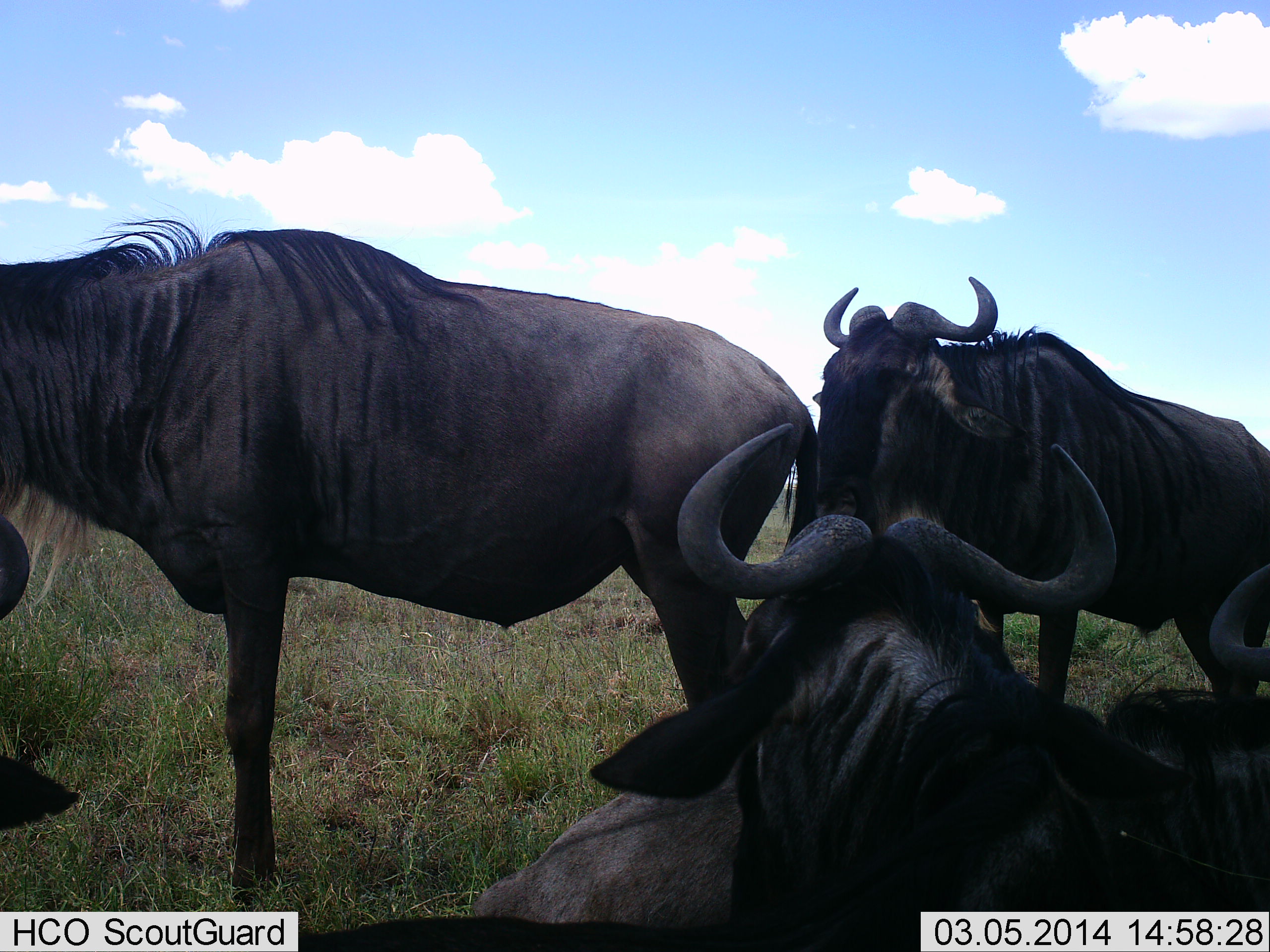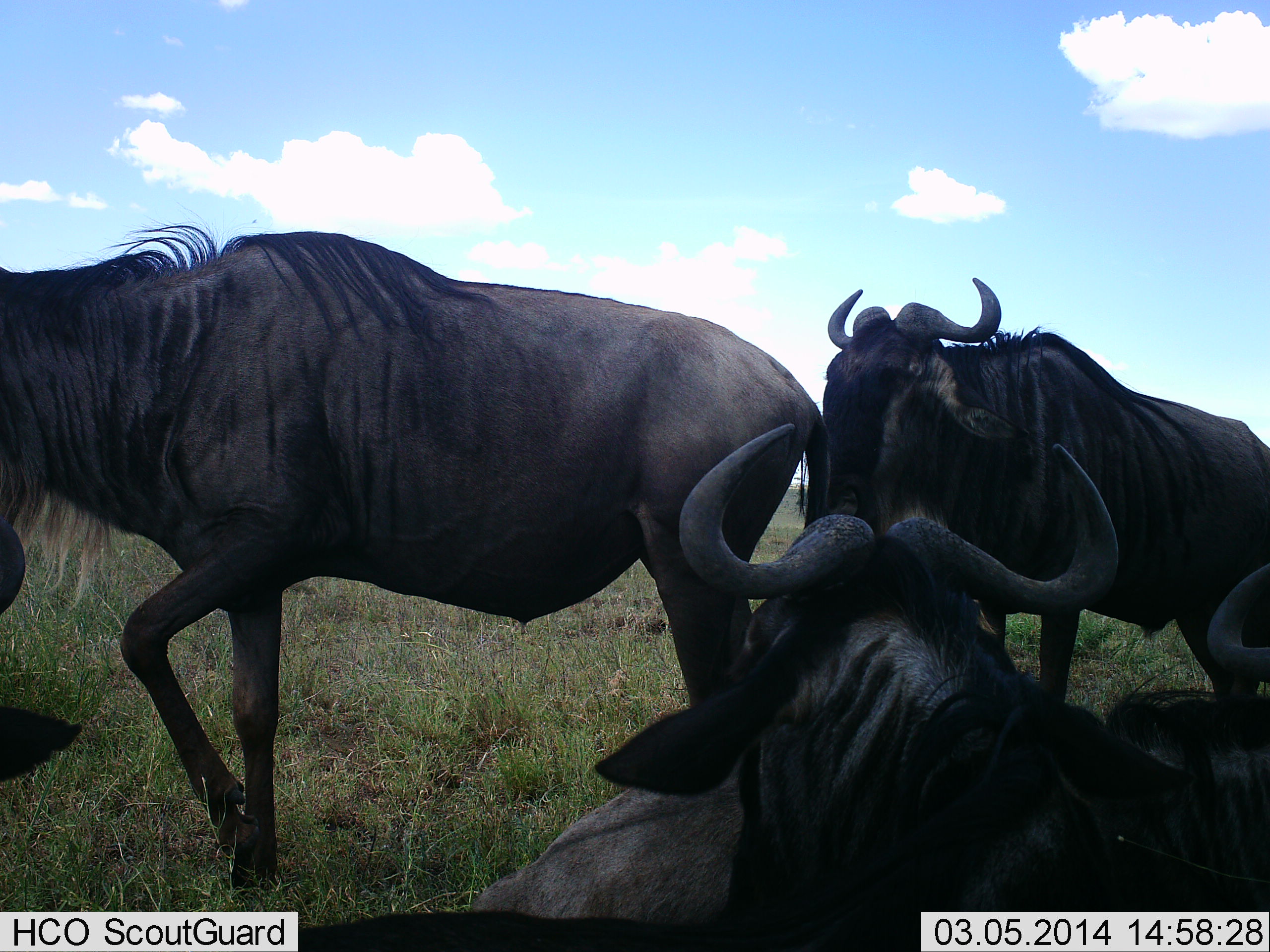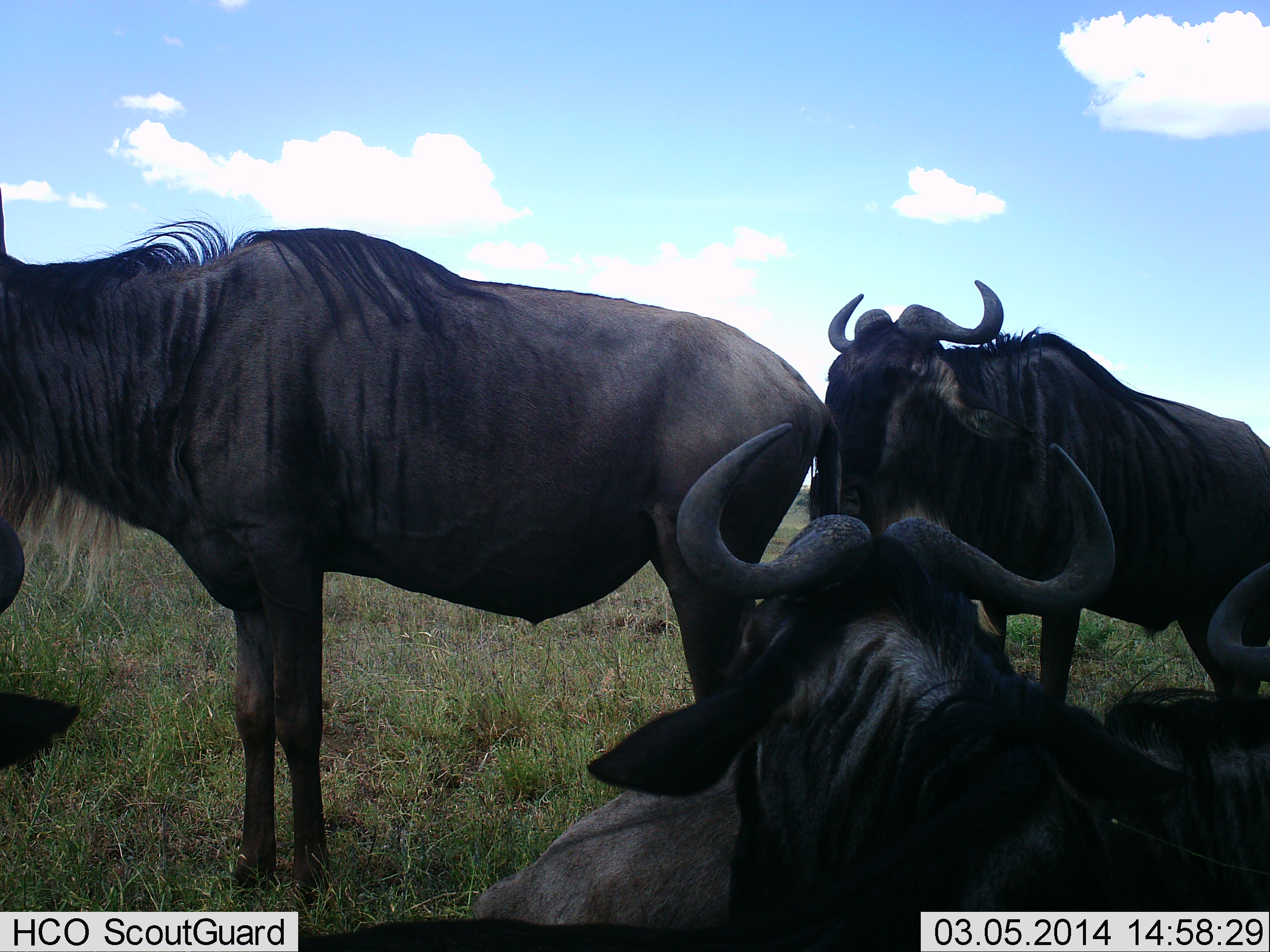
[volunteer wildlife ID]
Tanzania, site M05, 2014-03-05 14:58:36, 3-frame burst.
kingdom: Animalia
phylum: Chordata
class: Mammalia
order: Artiodactyla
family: Bovidae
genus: Connochaetes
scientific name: Connochaetes taurinus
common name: blue wildebeest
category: wildebeest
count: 5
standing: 70%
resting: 80%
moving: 20%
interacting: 10%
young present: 0%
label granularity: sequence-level